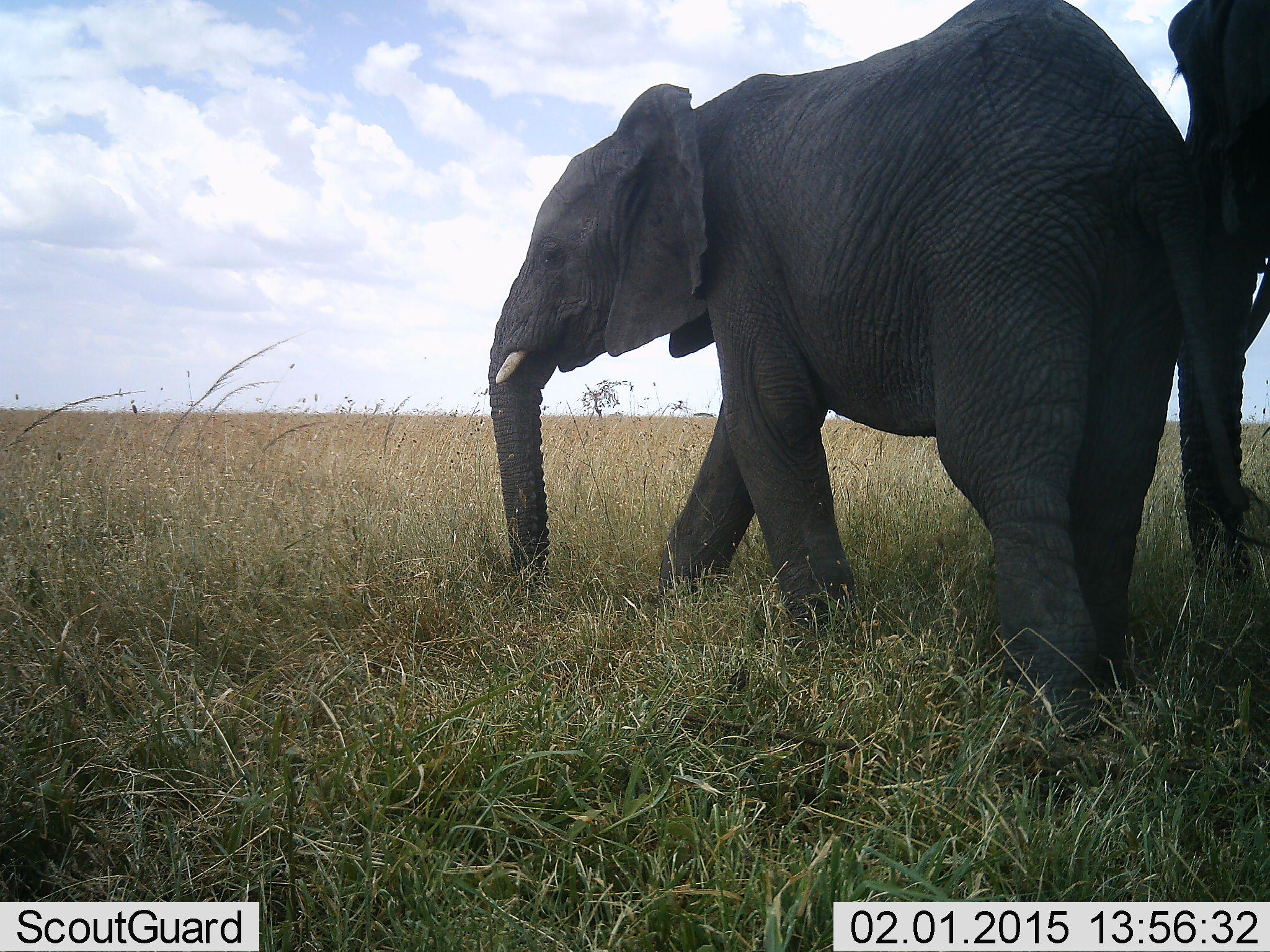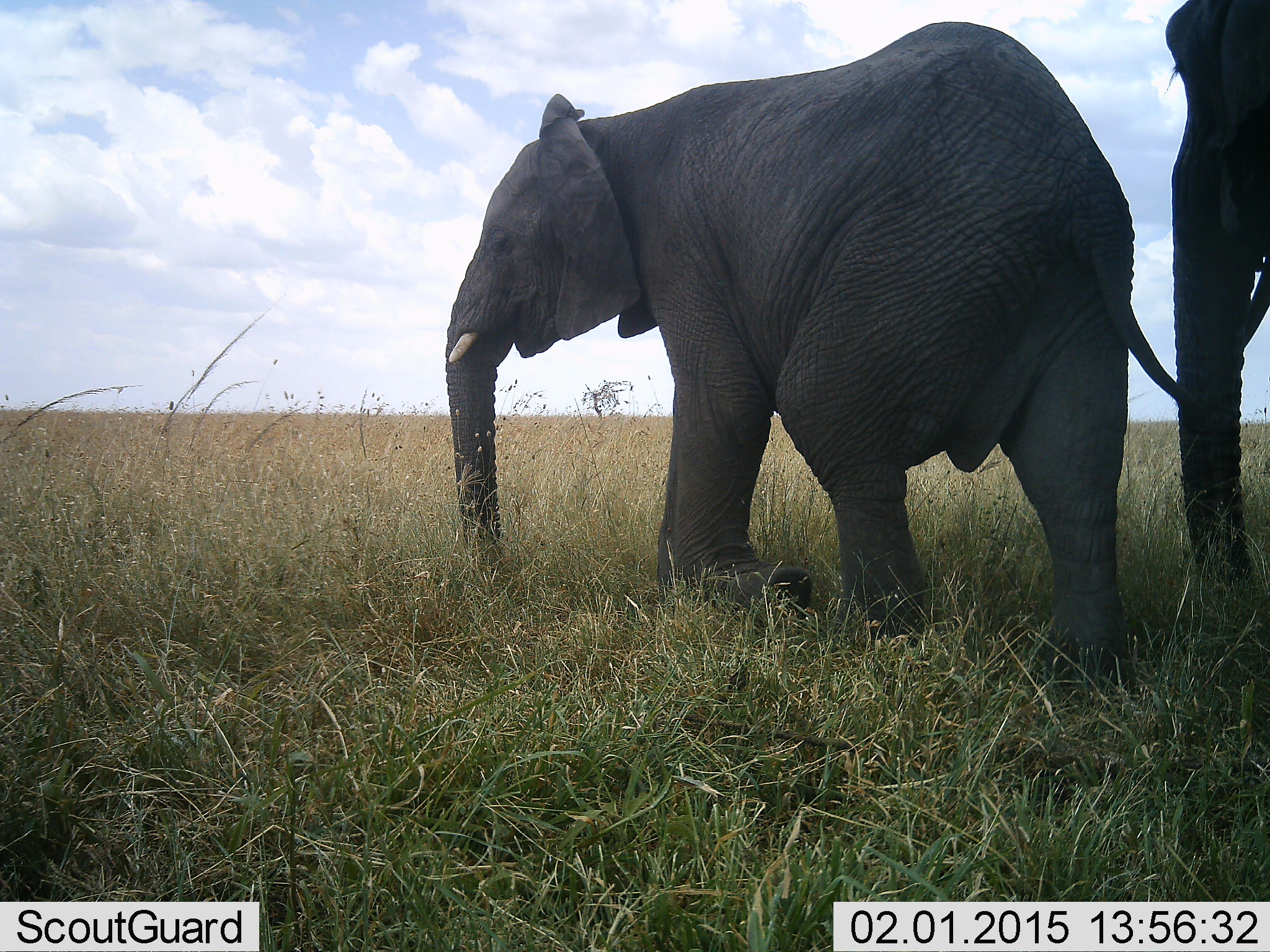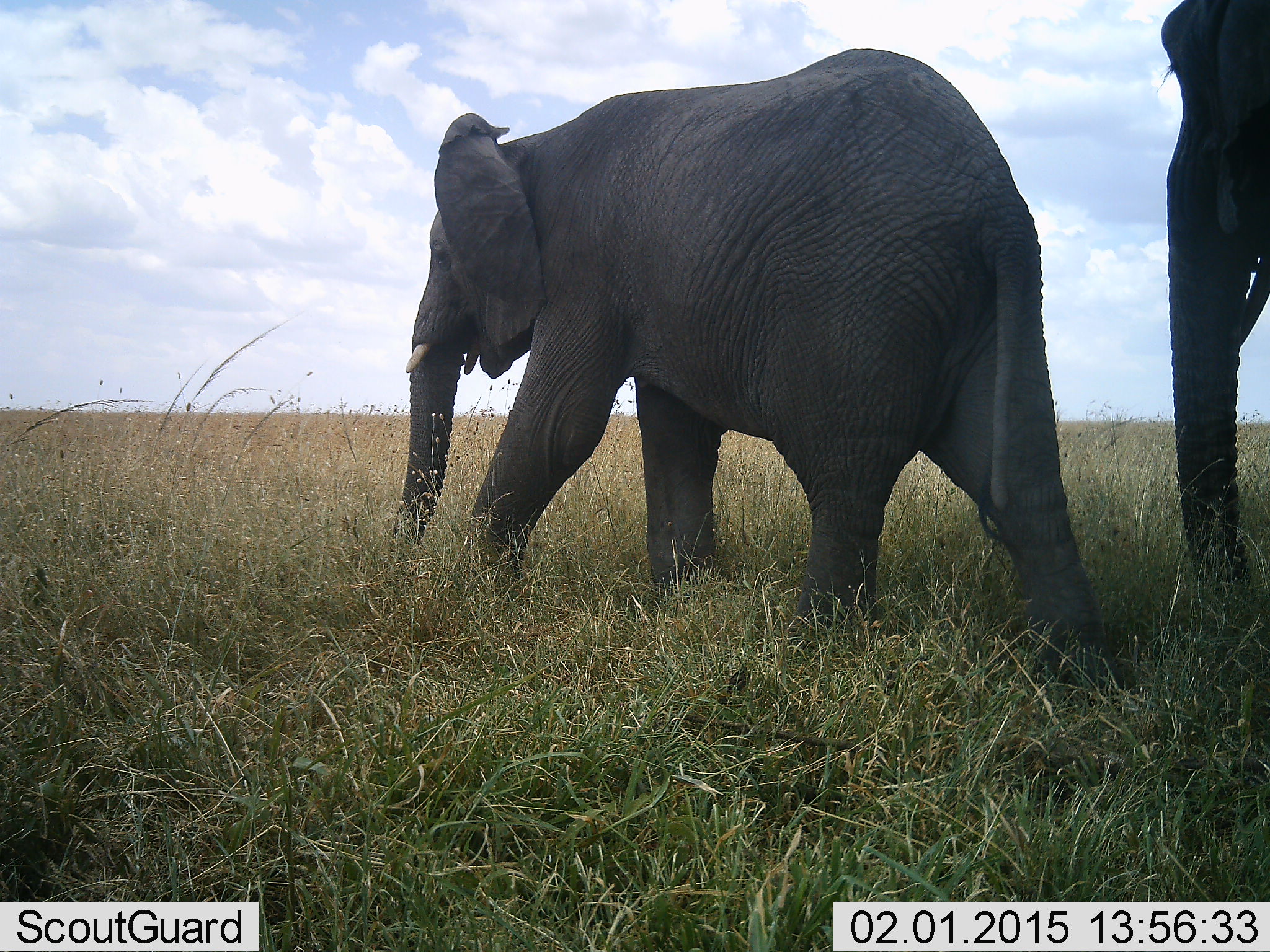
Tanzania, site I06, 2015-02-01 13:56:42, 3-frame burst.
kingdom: Animalia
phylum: Chordata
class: Mammalia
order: Proboscidea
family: Elephantidae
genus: Loxodonta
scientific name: Loxodonta africana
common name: african bush elephant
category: elephant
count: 2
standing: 70%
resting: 0%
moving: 90%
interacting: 0%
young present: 0%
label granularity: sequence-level